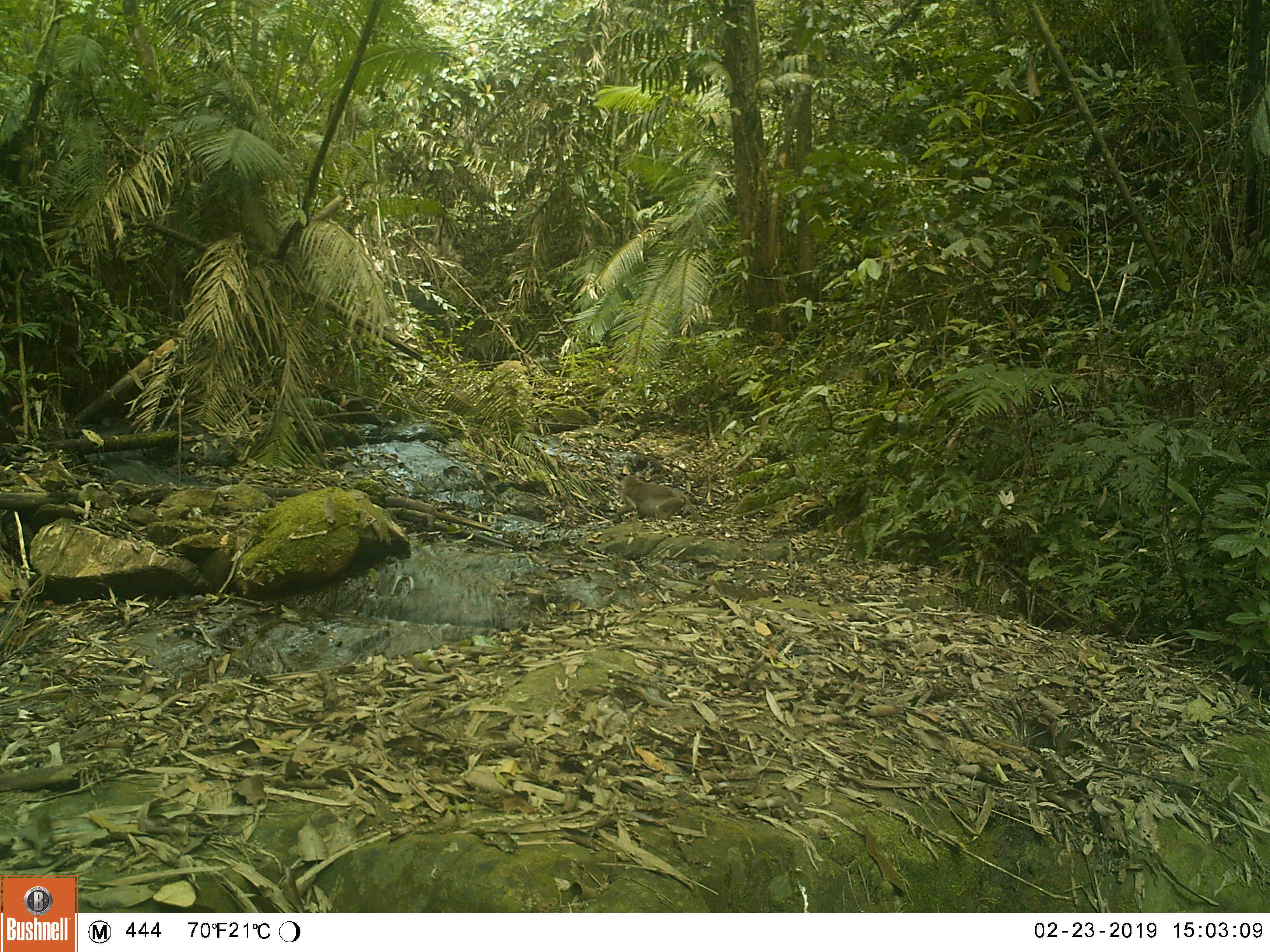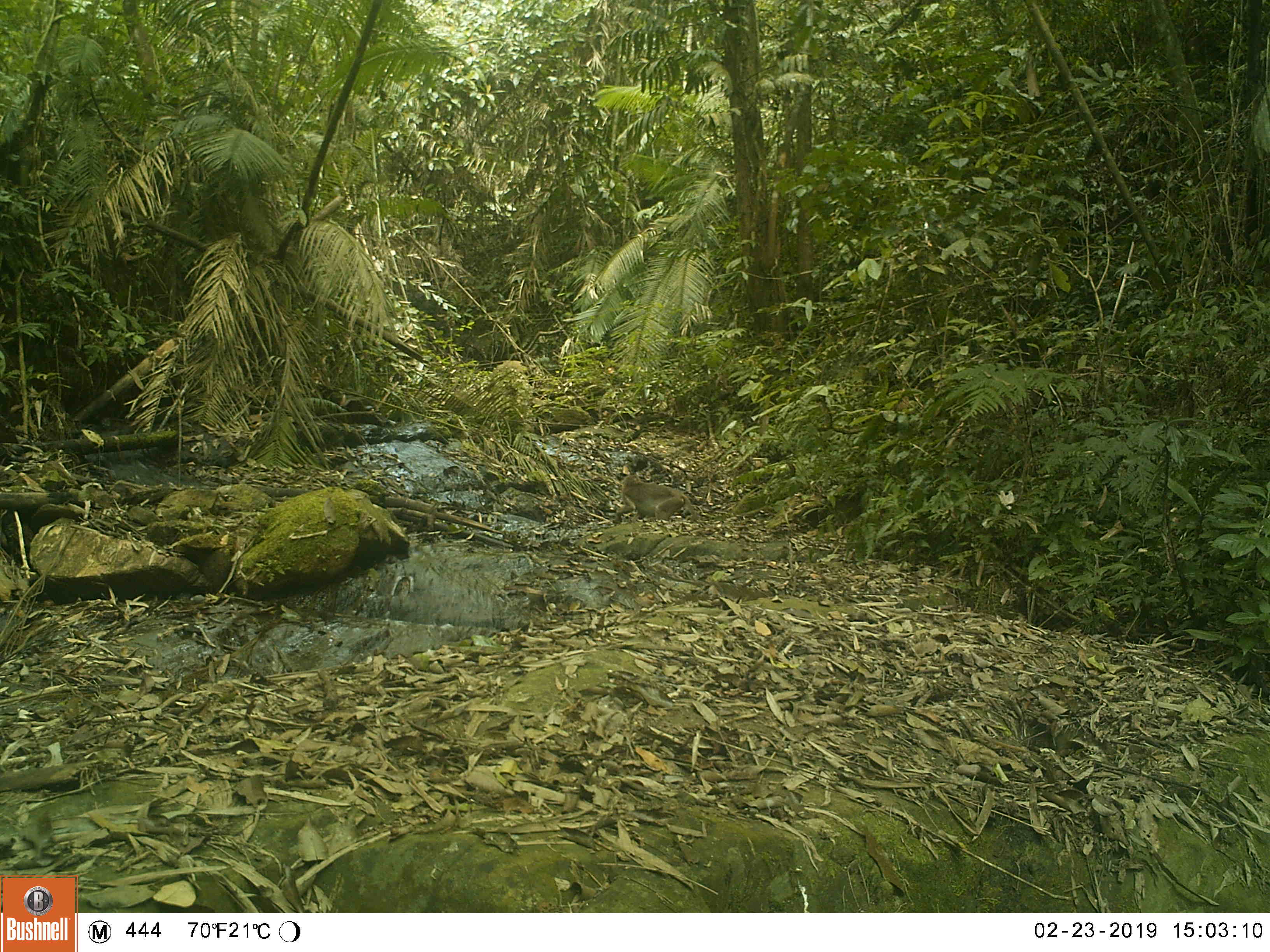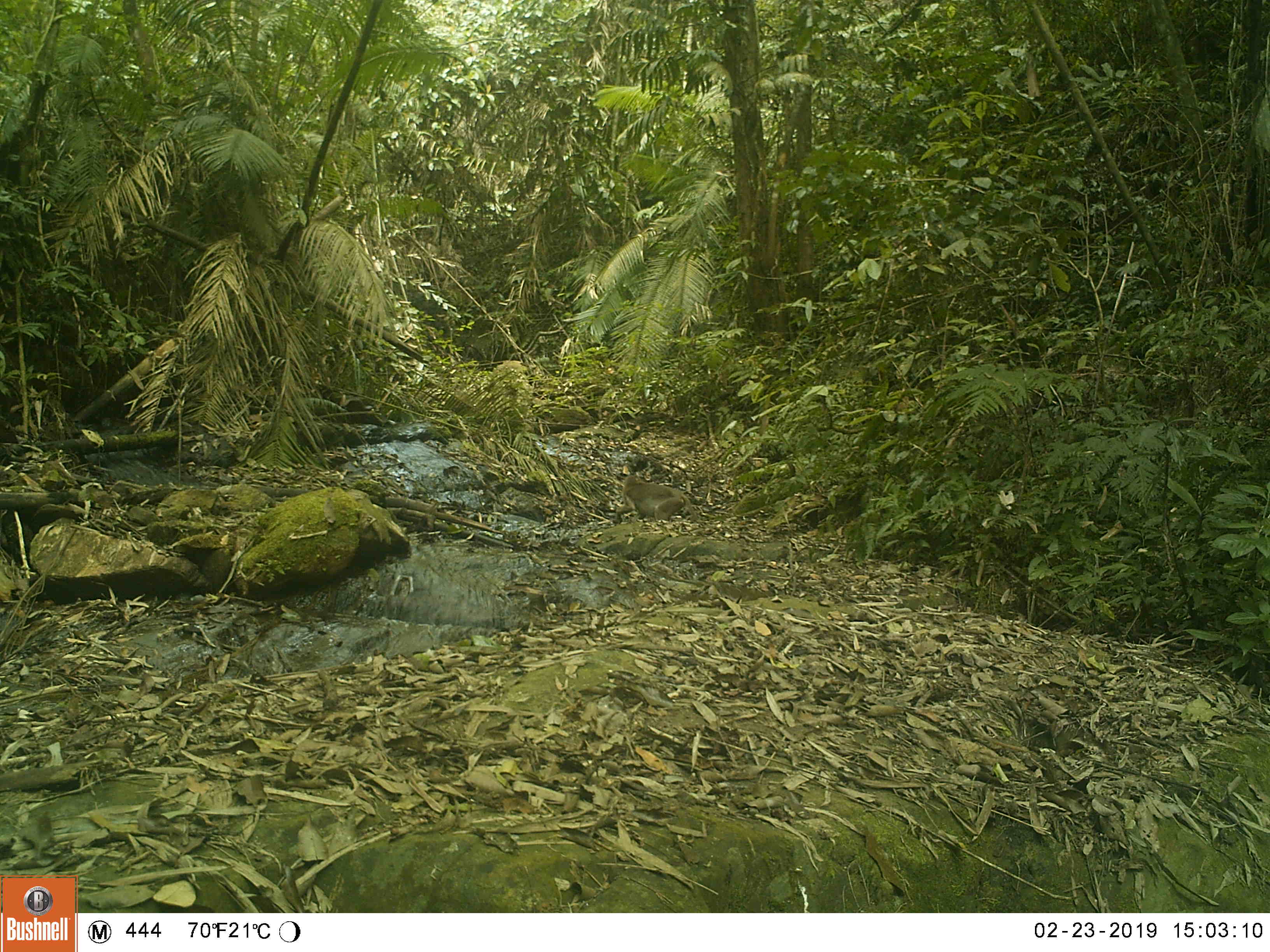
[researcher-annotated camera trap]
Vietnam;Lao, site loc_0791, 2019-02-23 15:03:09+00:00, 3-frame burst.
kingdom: Animalia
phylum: Chordata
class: Mammalia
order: Primates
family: Cercopithecidae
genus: Macaca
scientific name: Macaca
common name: macaques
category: assam or rhesus macaque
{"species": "assam or rhesus macaque (macaques) (Macaca)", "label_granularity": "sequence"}